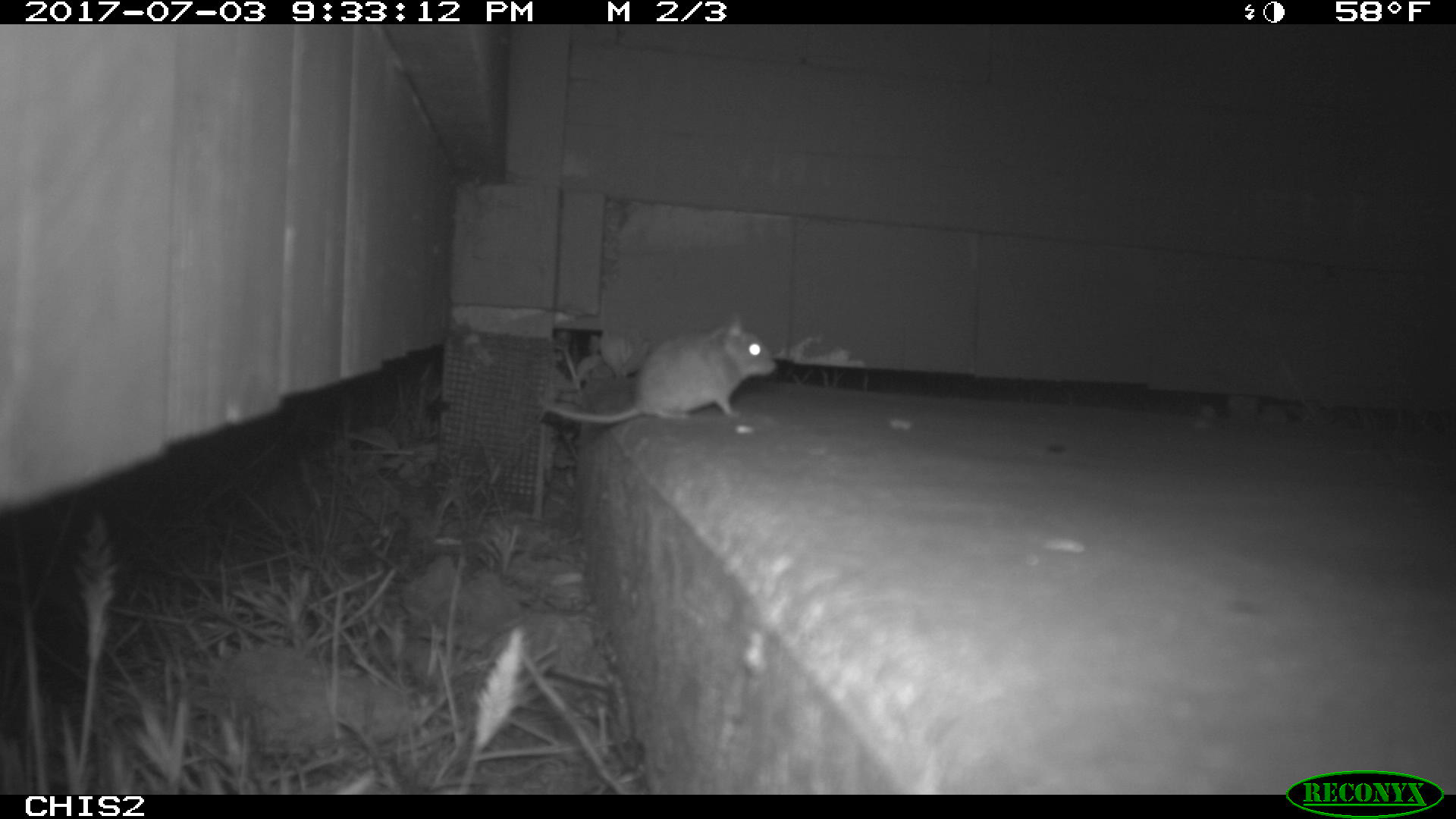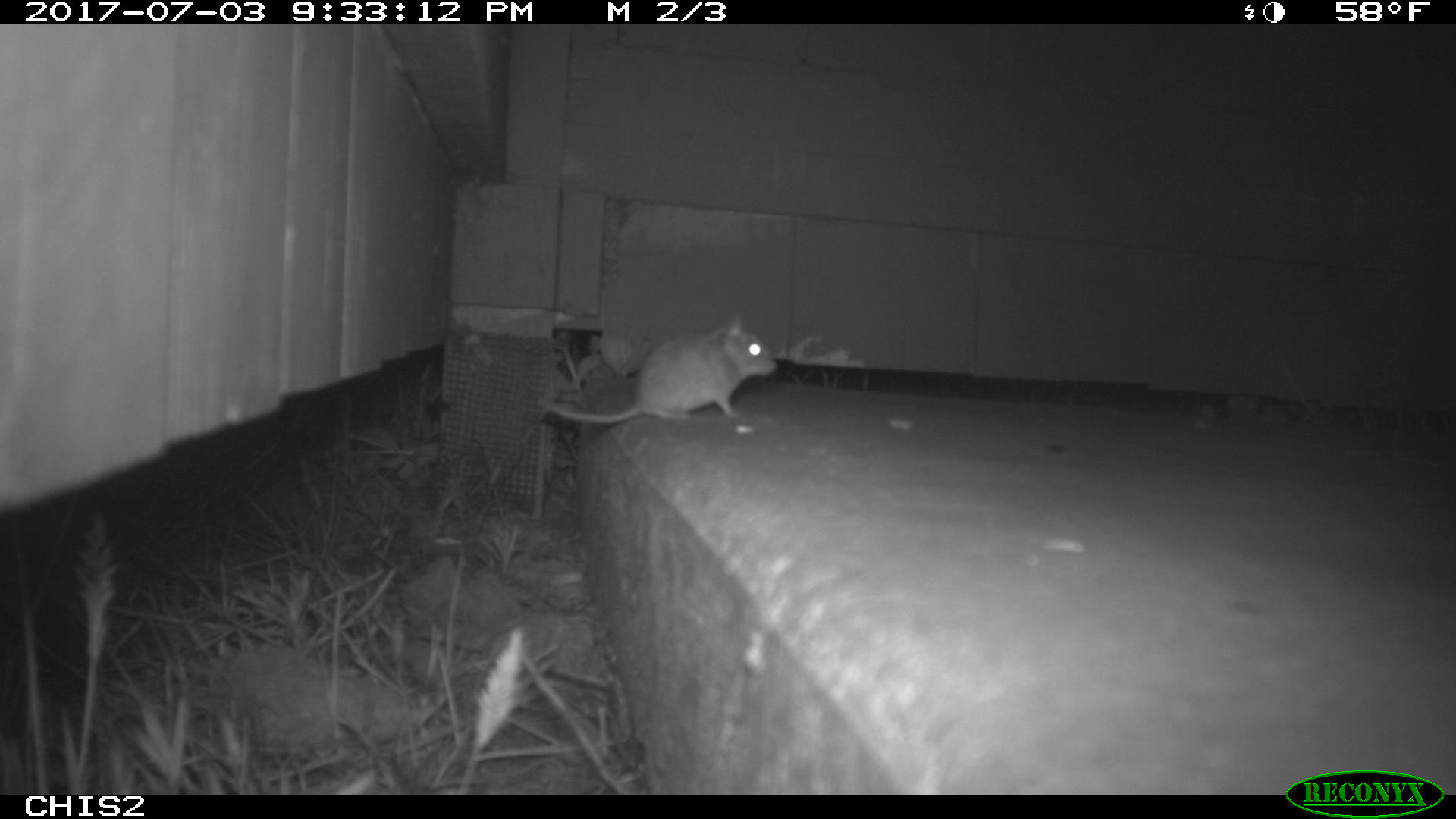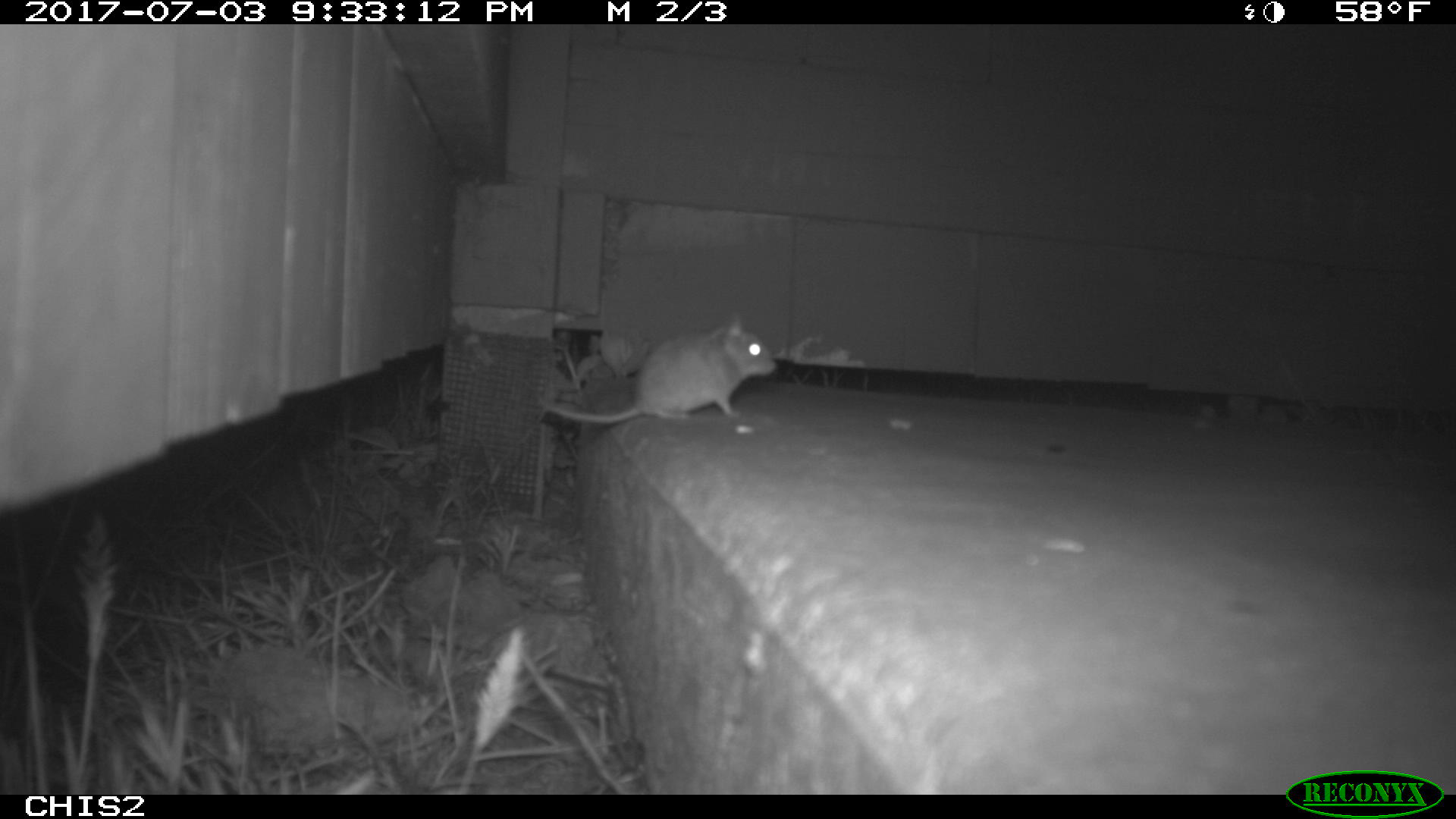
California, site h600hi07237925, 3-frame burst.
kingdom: Animalia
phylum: Chordata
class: Mammalia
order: Rodentia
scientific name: Rodentia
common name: rodent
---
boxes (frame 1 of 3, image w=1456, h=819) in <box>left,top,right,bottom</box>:
rodent: <box>543,315,776,422</box>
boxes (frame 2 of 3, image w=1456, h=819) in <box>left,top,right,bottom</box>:
rodent: <box>541,311,779,425</box>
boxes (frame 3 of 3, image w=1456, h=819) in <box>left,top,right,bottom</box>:
rodent: <box>540,316,777,422</box>